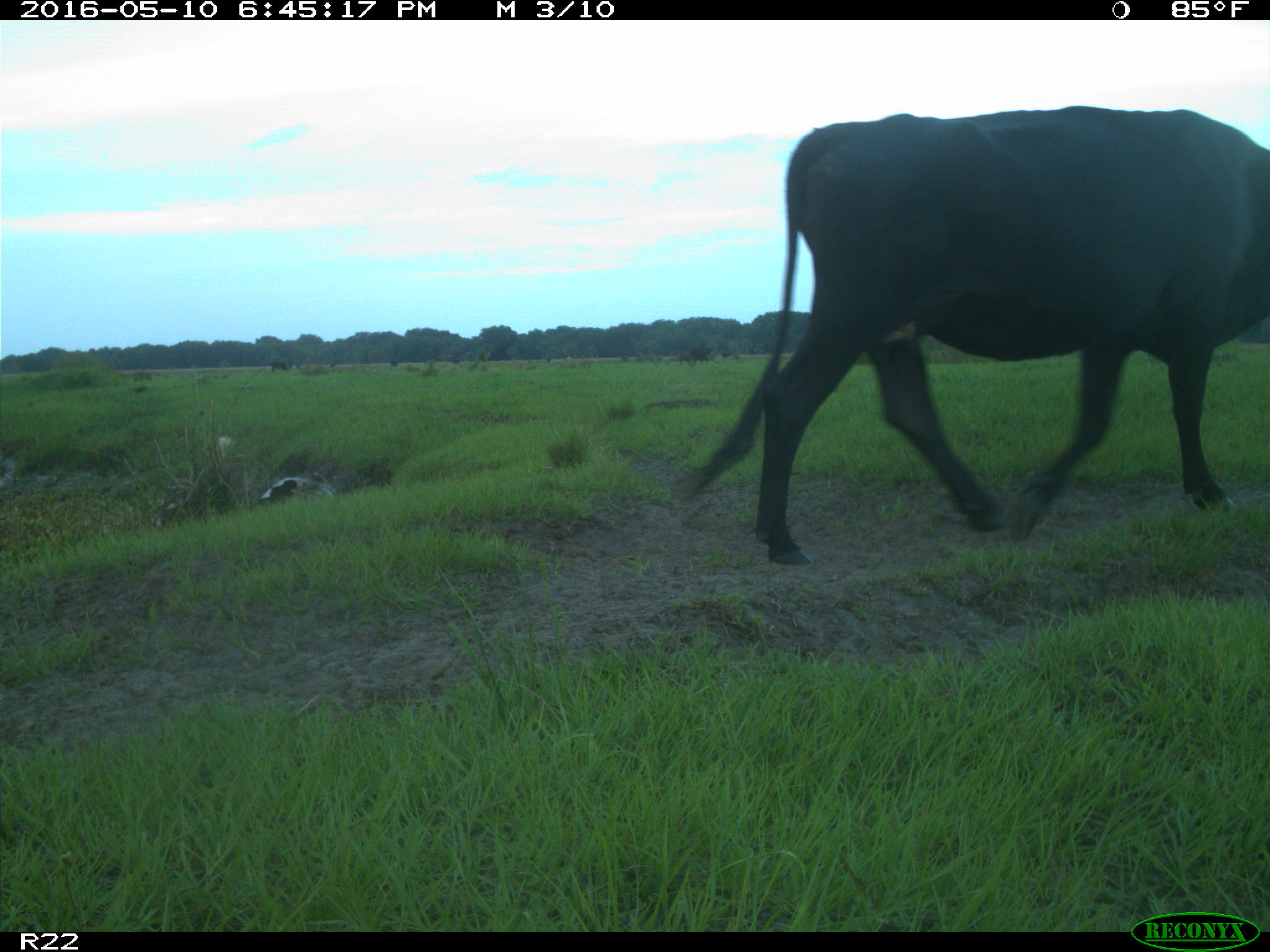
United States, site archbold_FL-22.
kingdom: Animalia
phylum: Chordata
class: Mammalia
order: Artiodactyla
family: Bovidae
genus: Bos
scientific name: Bos taurus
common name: domestic cow